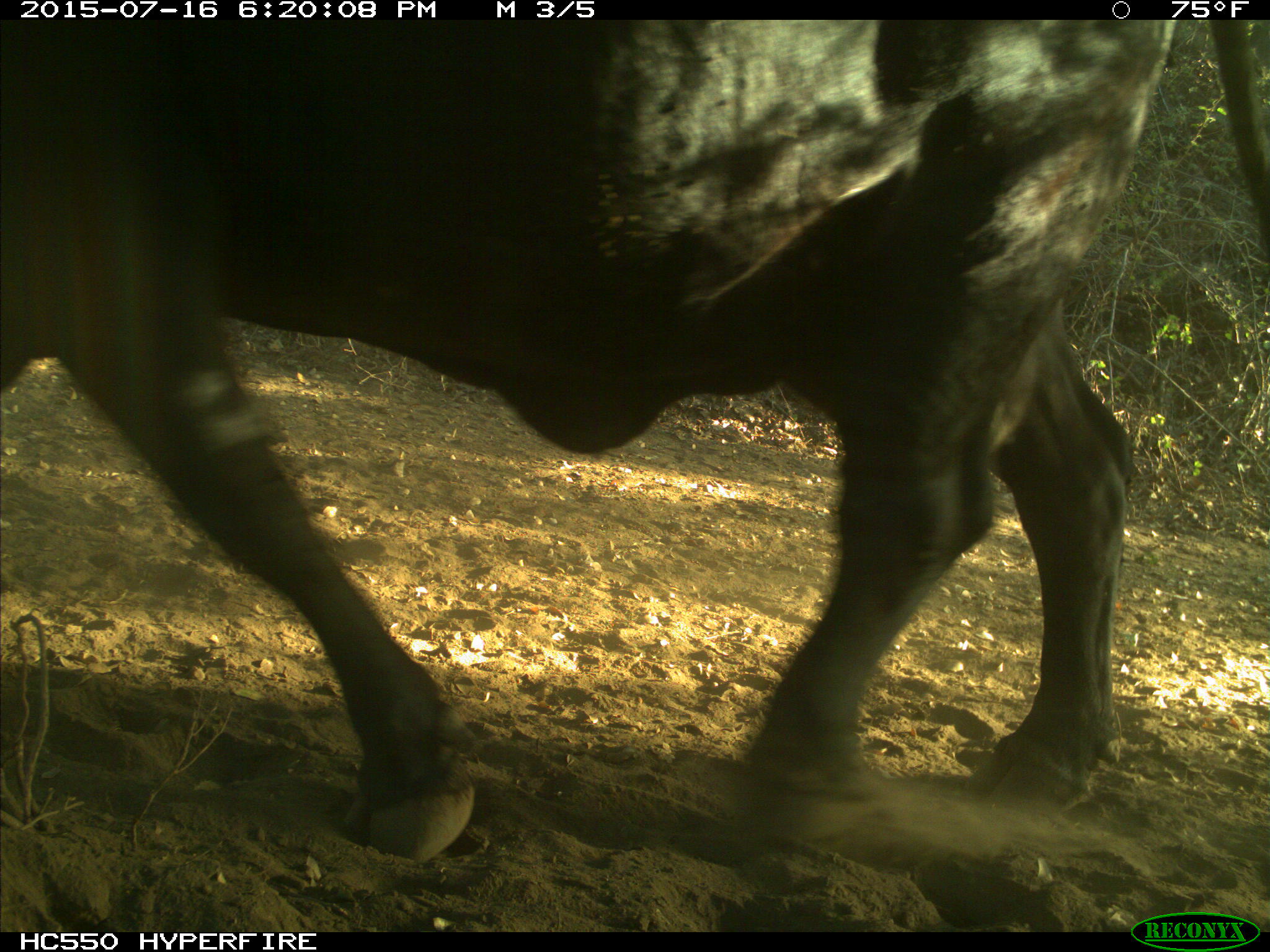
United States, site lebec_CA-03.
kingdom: Animalia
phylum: Chordata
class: Mammalia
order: Artiodactyla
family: Bovidae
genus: Bos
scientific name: Bos taurus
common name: domestic cow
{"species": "Bos taurus (domestic cow)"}